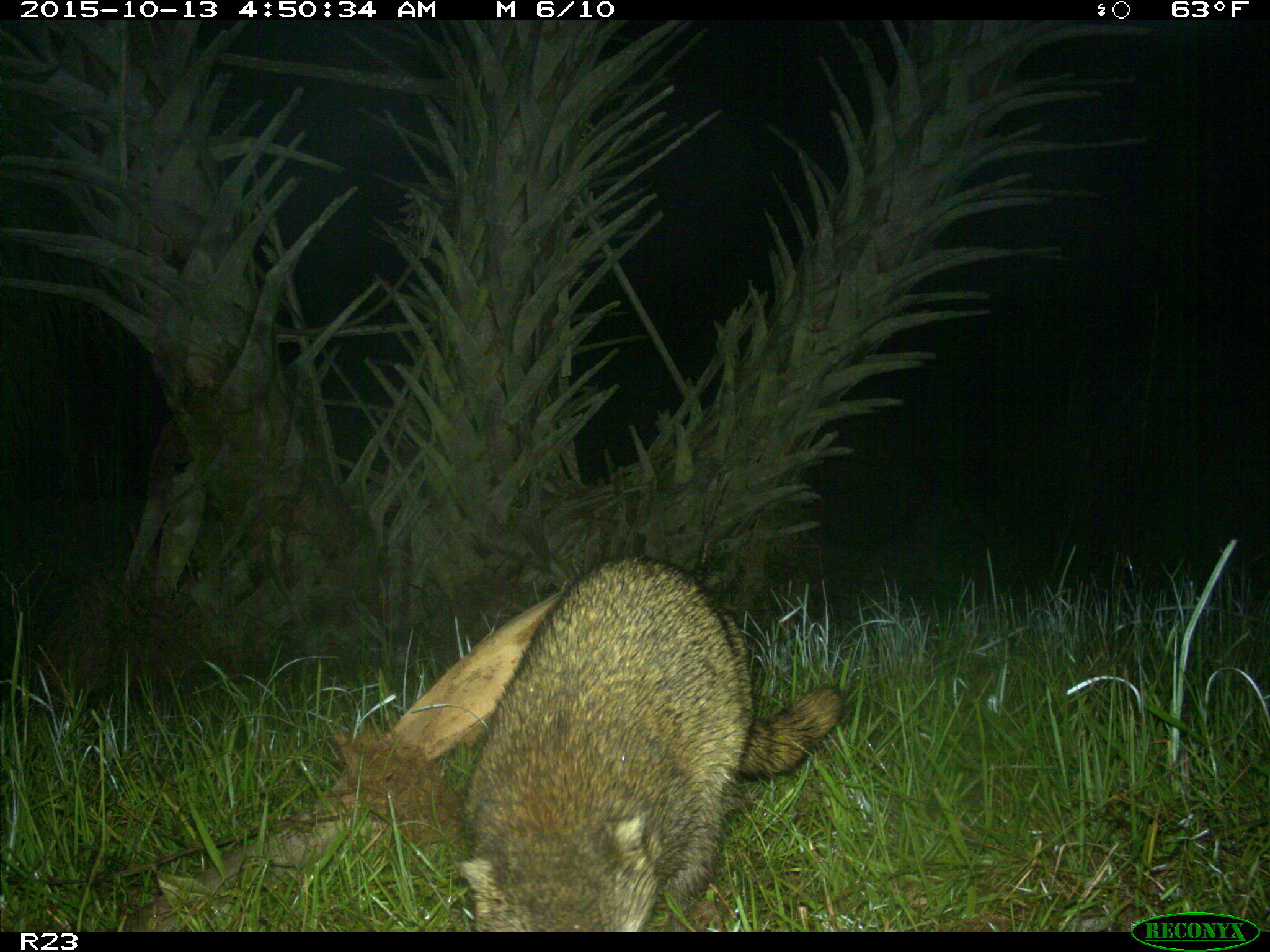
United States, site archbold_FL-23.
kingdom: Animalia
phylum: Chordata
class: Mammalia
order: Carnivora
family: Procyonidae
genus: Procyon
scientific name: Procyon lotor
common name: common raccoon